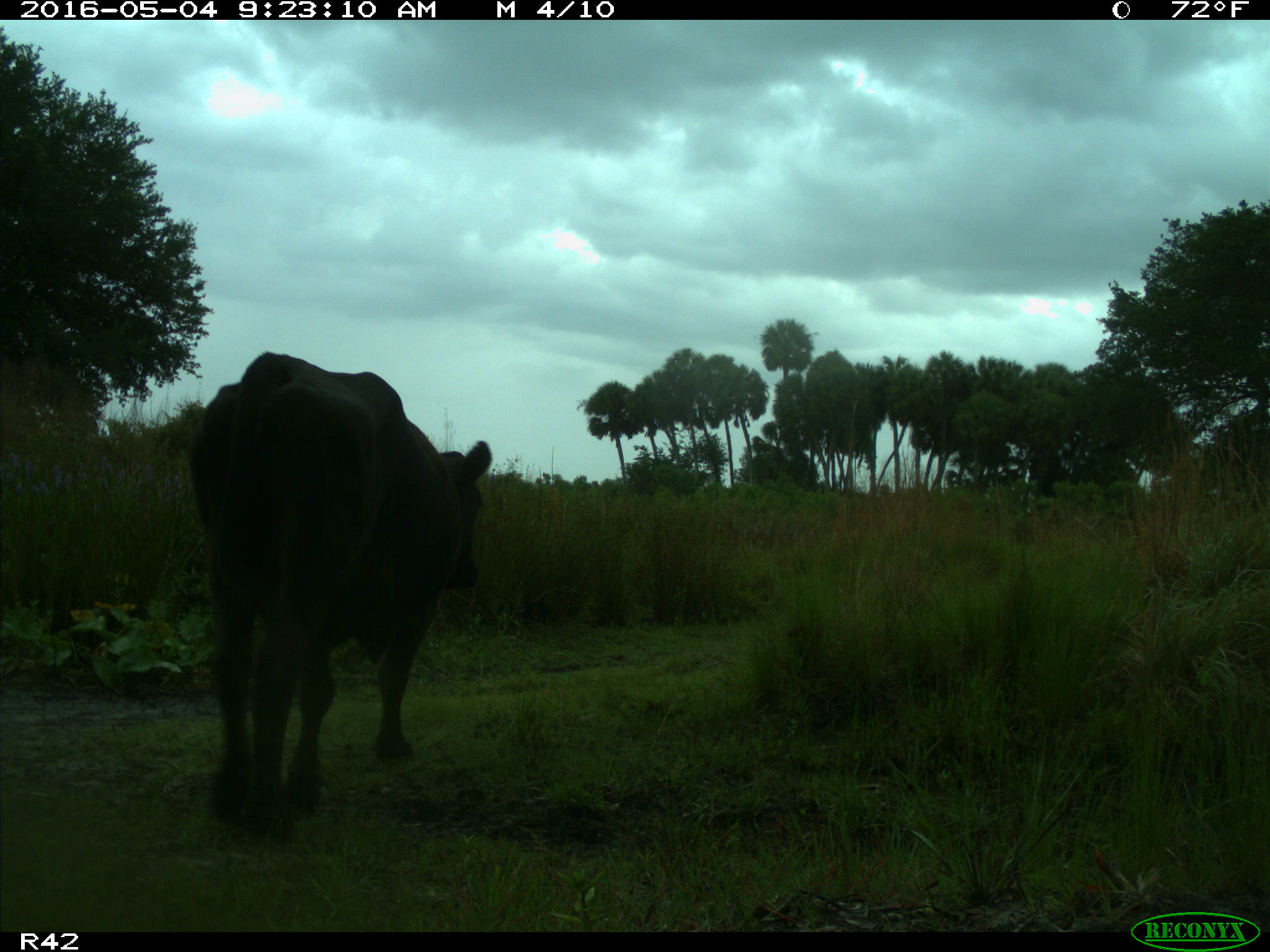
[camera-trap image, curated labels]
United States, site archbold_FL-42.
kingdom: Animalia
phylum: Chordata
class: Mammalia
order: Artiodactyla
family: Bovidae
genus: Bos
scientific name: Bos taurus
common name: domestic cow